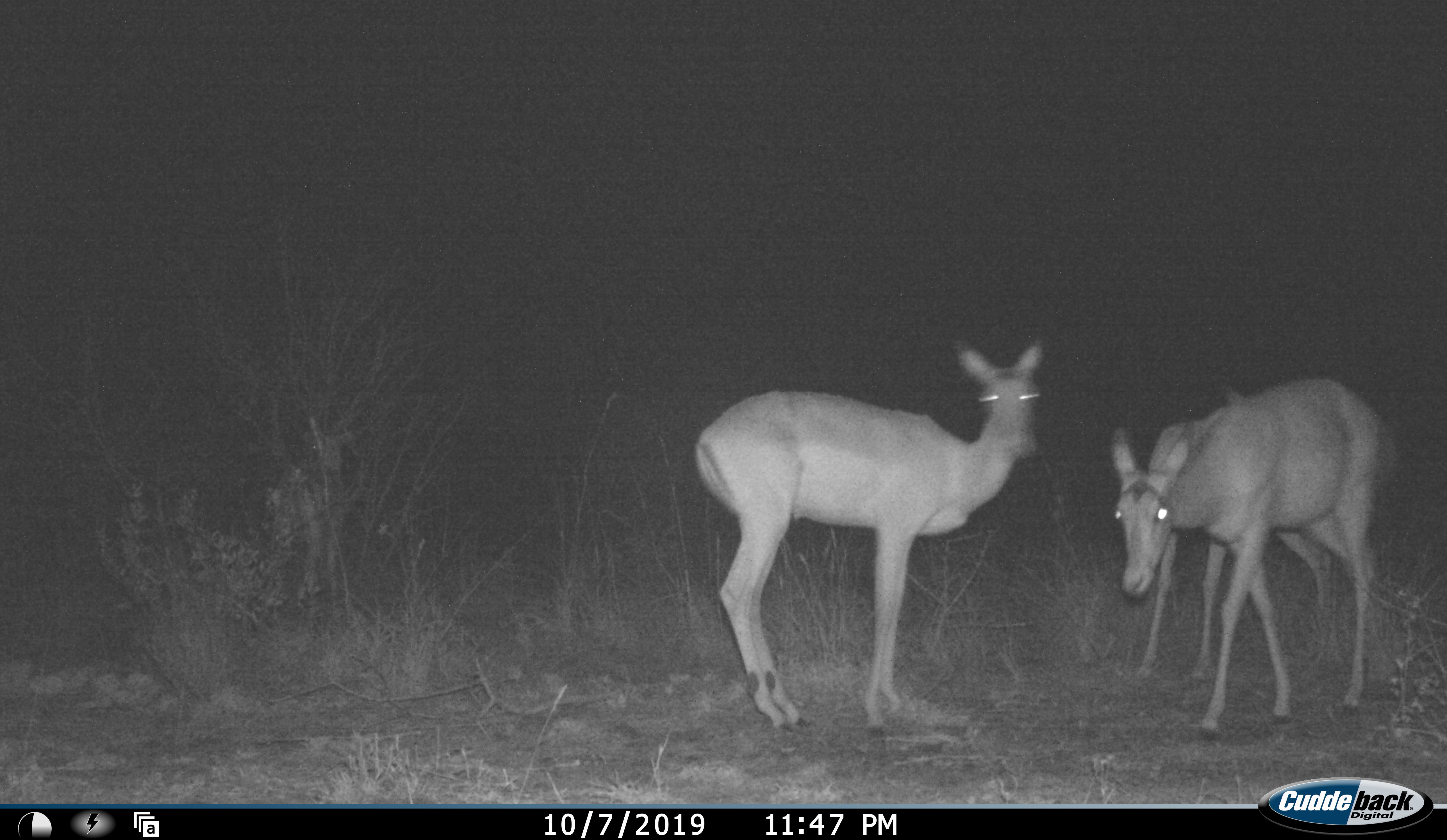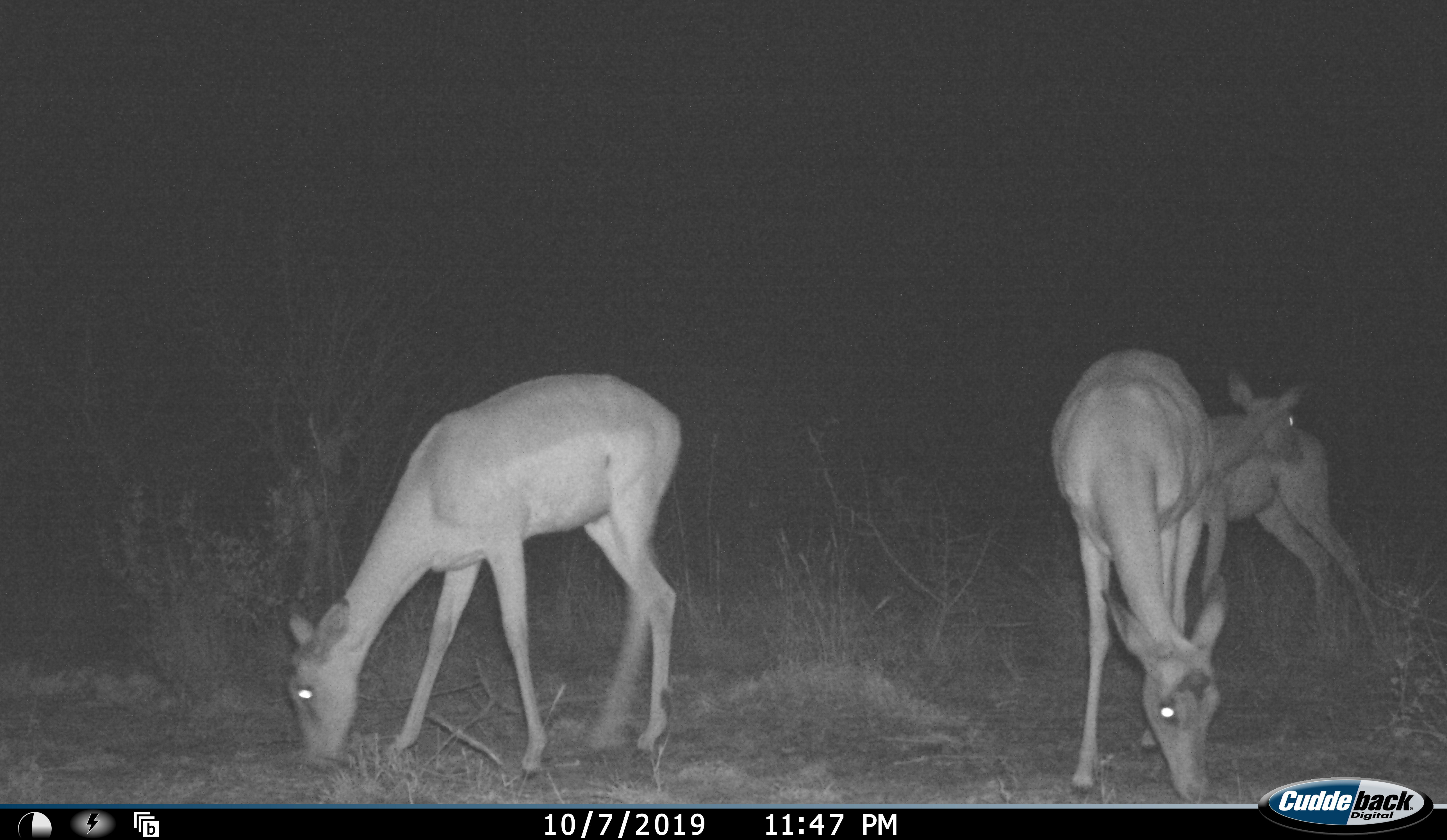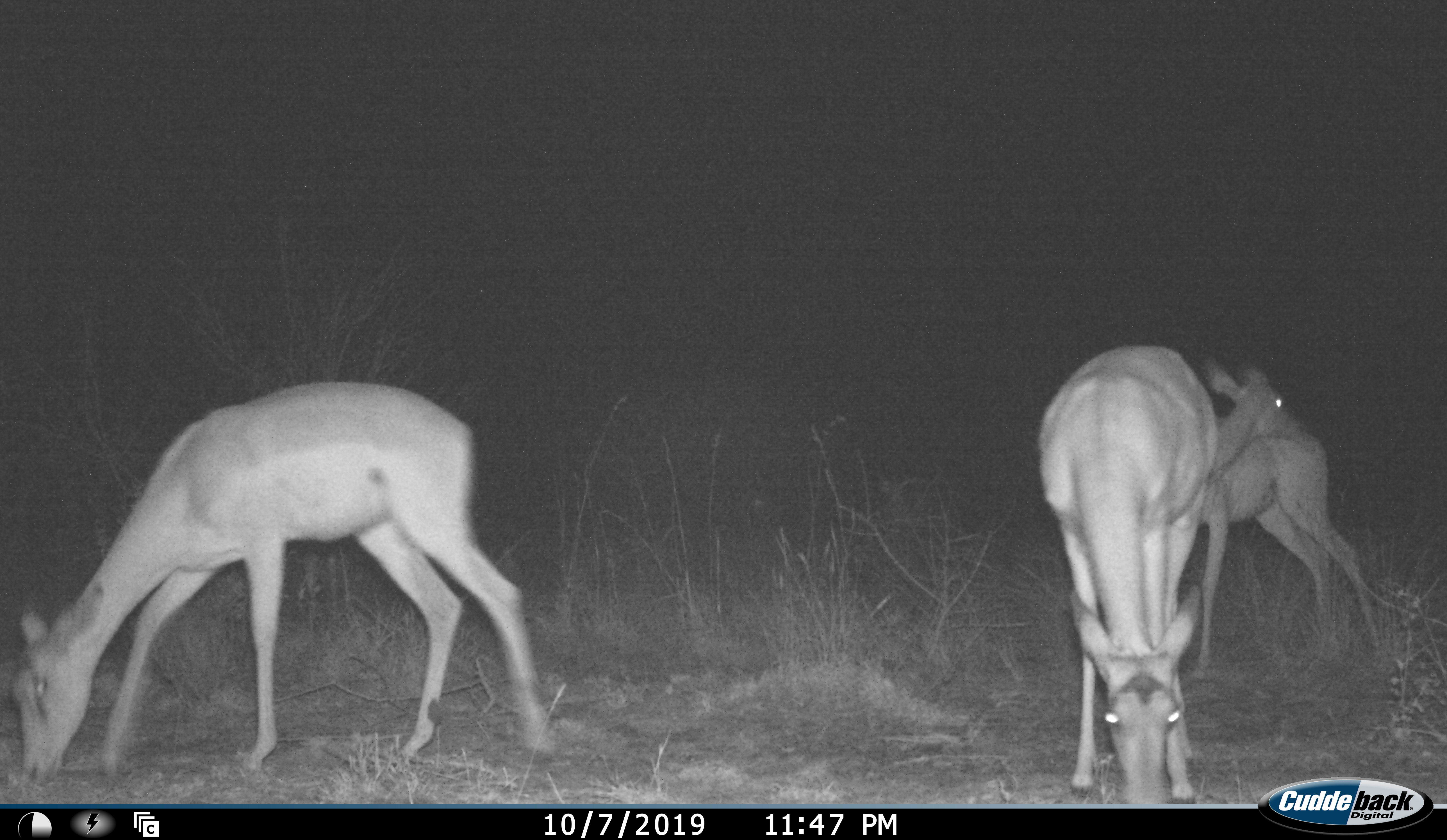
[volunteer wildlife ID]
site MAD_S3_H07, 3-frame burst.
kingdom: Animalia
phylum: Chordata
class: Mammalia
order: Artiodactyla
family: Bovidae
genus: Aepyceros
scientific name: Aepyceros melampus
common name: impala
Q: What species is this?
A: Impala (Aepyceros melampus).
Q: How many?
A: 3.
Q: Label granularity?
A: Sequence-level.